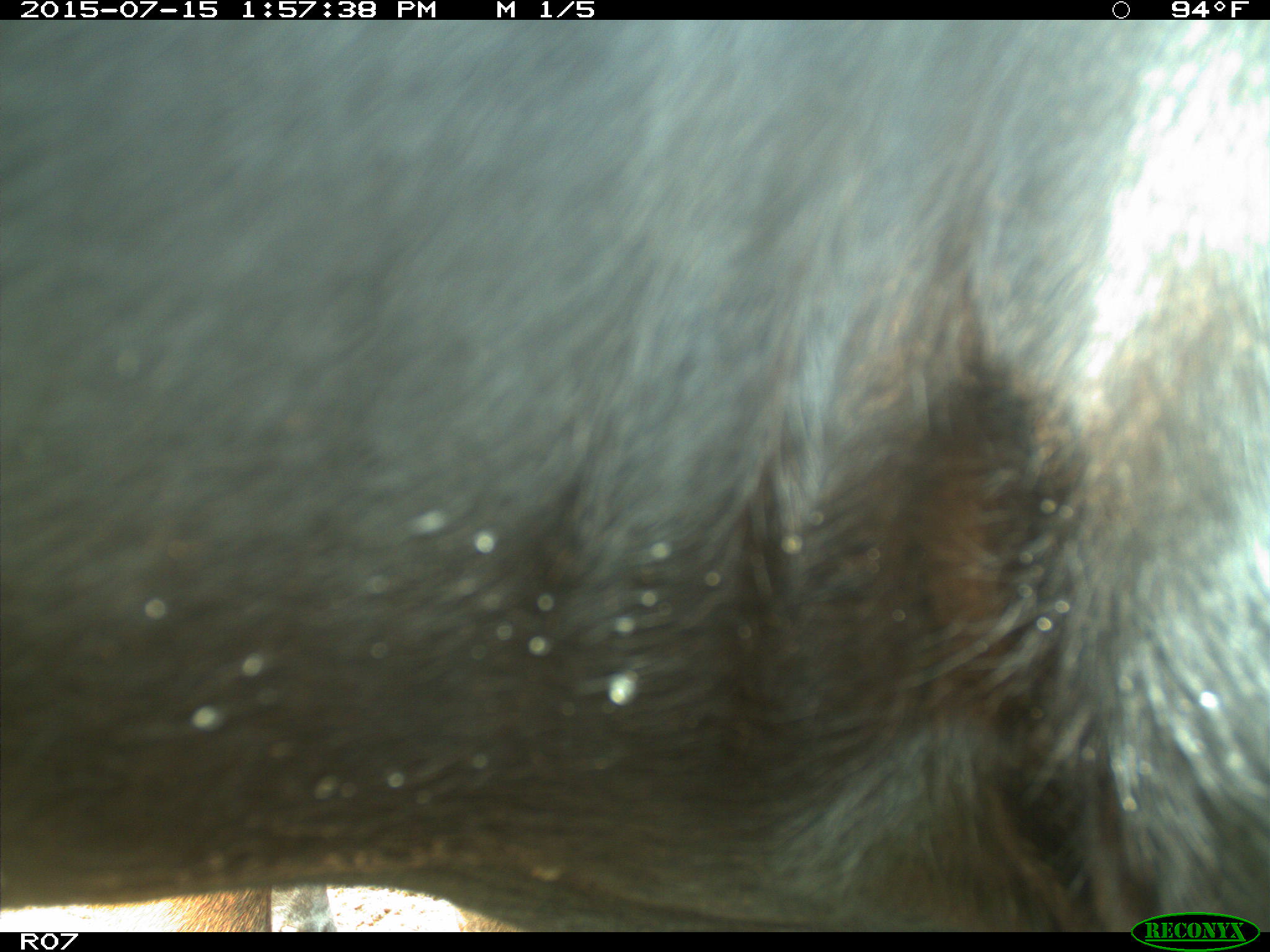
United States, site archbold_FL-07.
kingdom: Animalia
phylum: Chordata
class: Mammalia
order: Artiodactyla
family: Bovidae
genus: Bos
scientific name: Bos taurus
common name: domestic cow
Bos taurus (domestic cow).